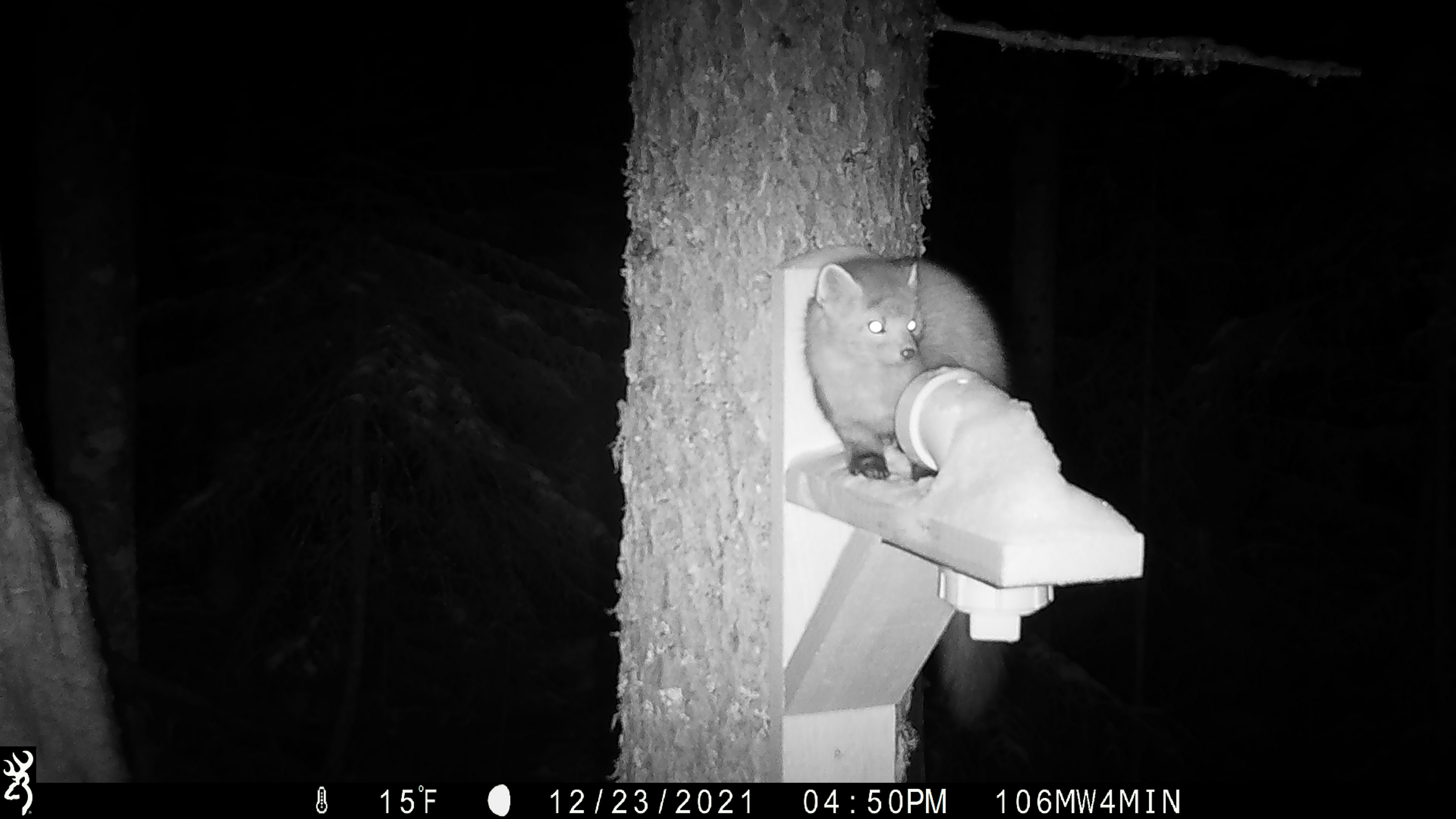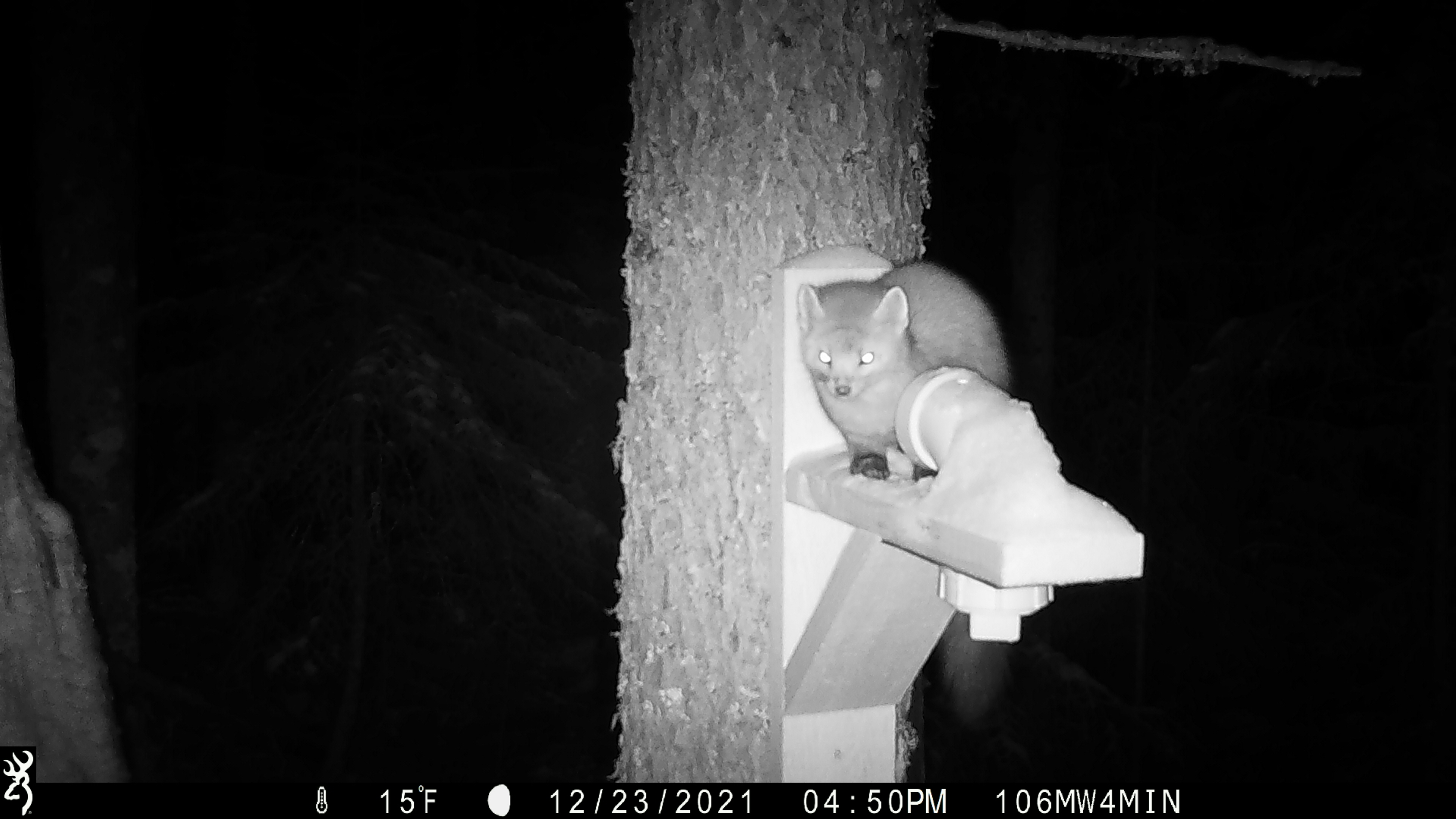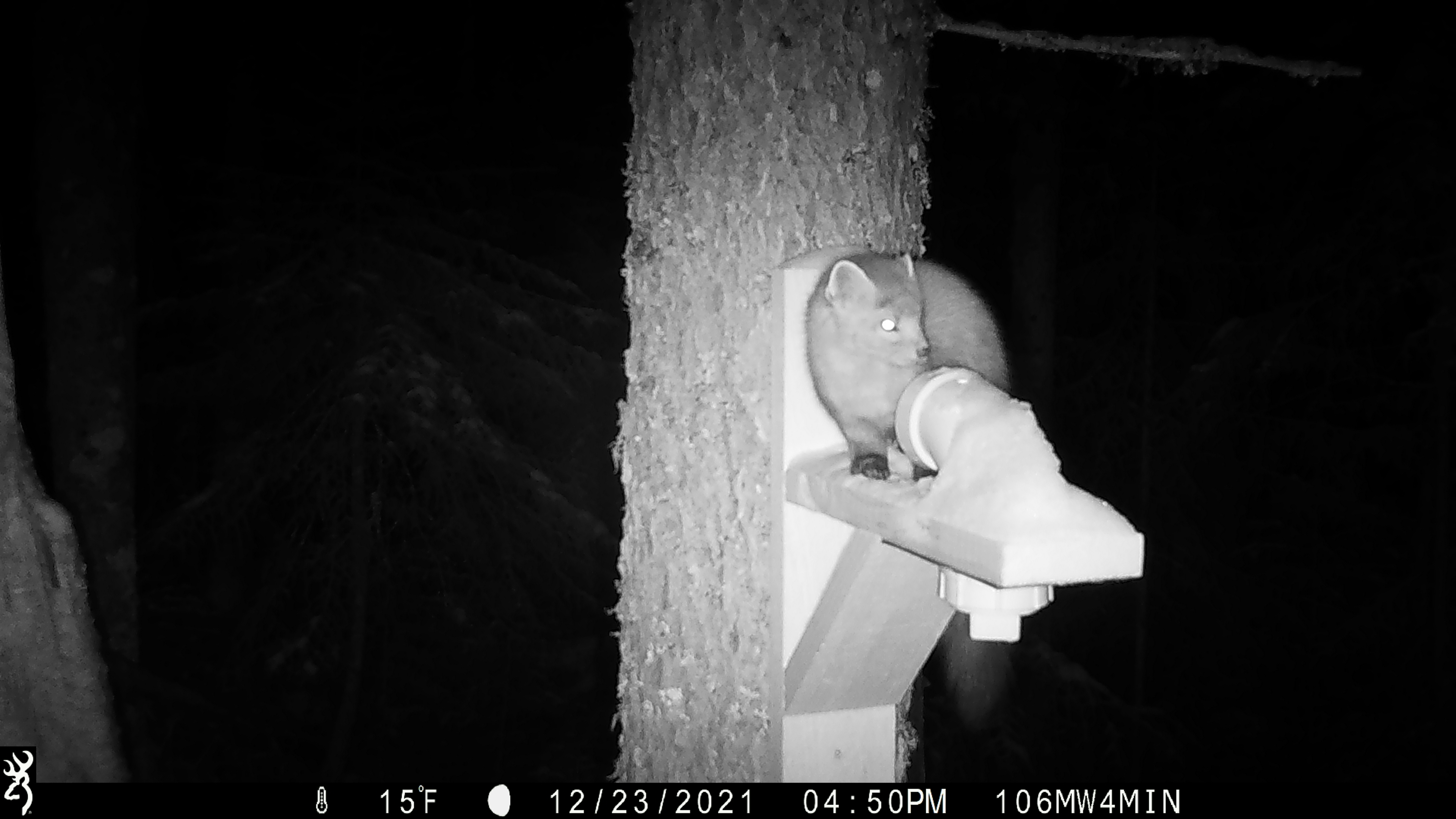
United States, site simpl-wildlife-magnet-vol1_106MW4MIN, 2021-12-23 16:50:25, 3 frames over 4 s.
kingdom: Animalia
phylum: Chordata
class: Mammalia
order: Carnivora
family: Mustelidae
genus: Martes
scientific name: Martes americana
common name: american marten